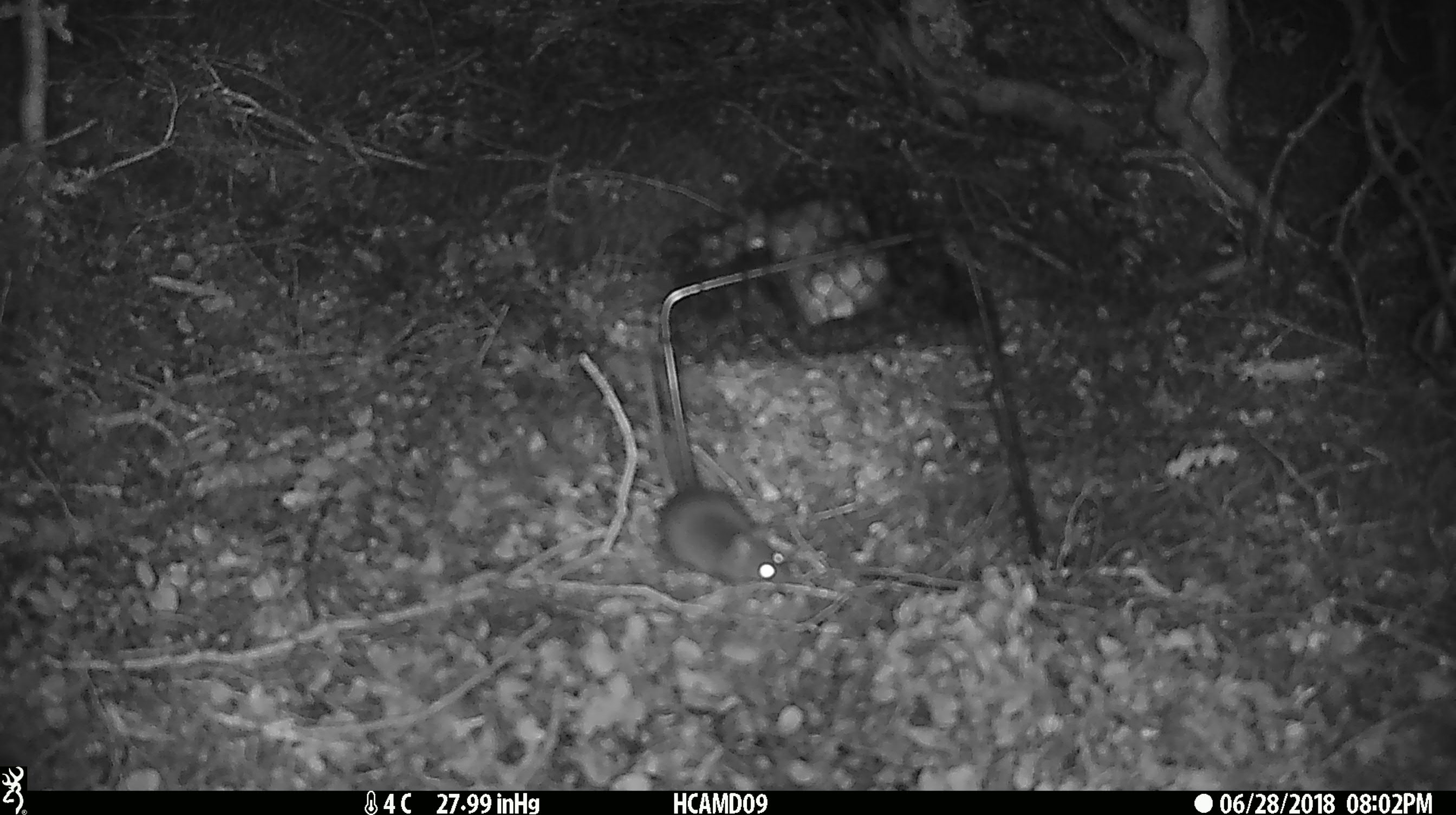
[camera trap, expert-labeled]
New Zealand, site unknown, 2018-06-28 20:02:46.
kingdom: Animalia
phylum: Chordata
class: Mammalia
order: Rodentia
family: Muridae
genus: Mus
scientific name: Mus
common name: mouse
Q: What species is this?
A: Mouse (Mus).